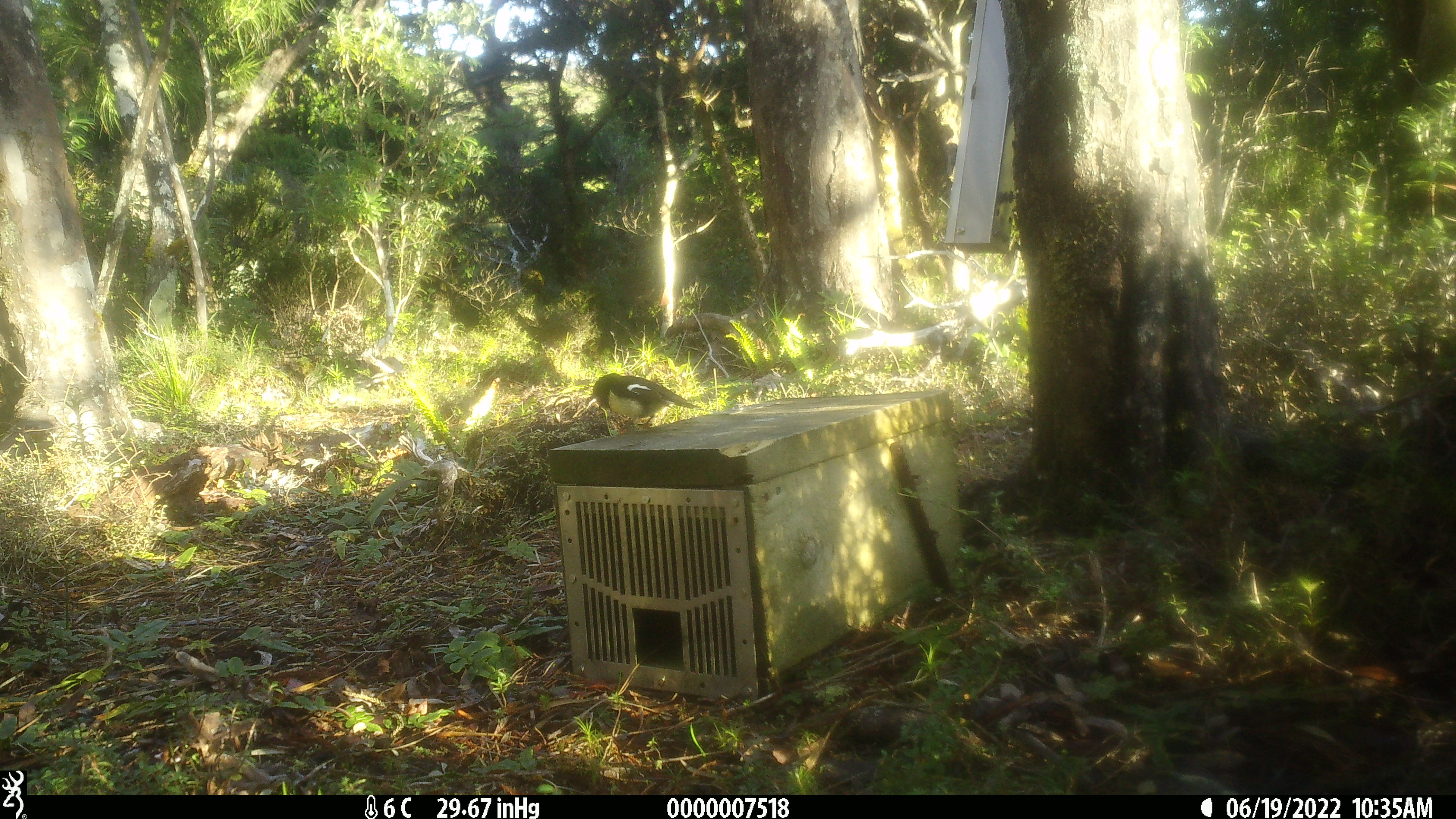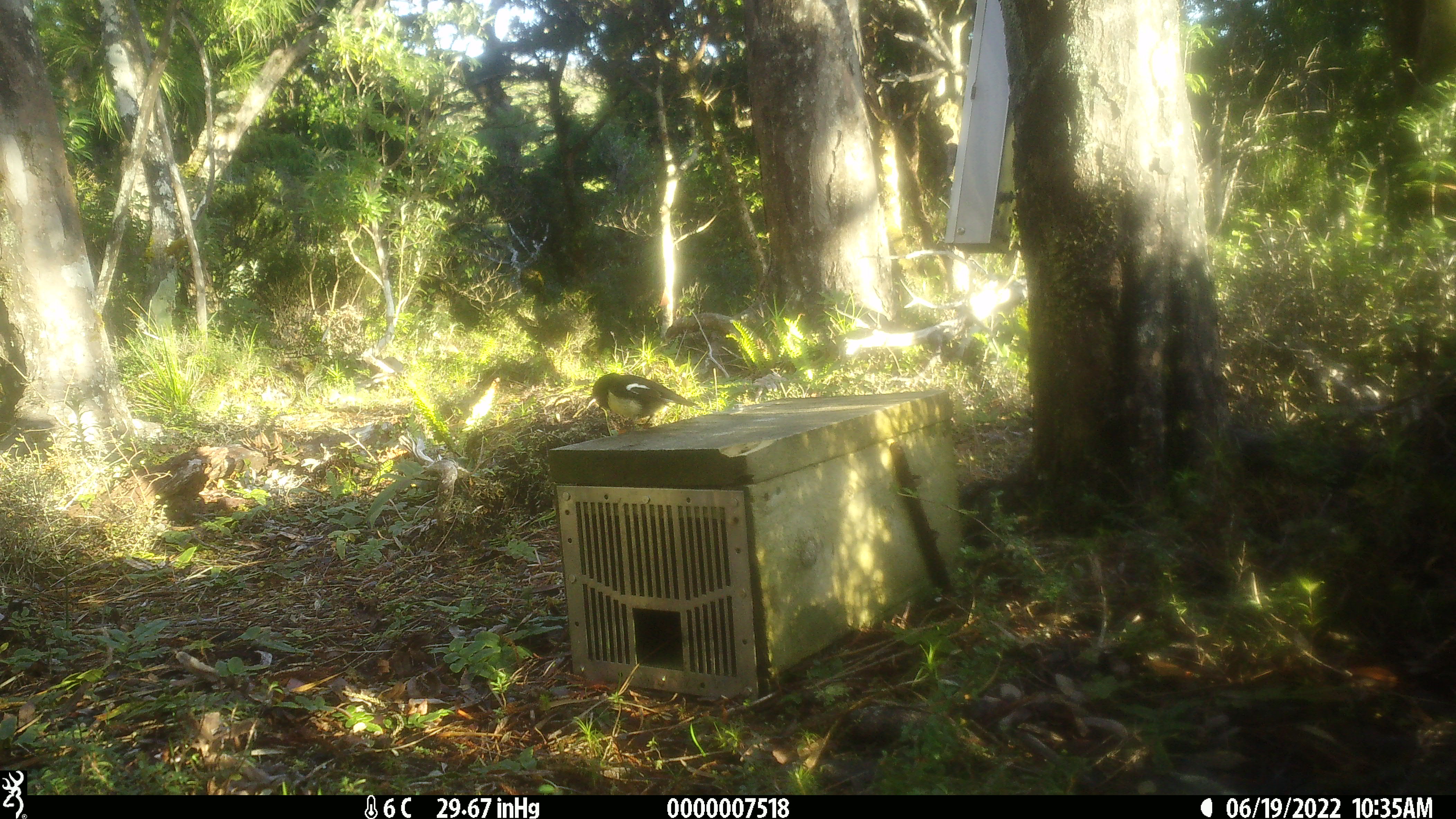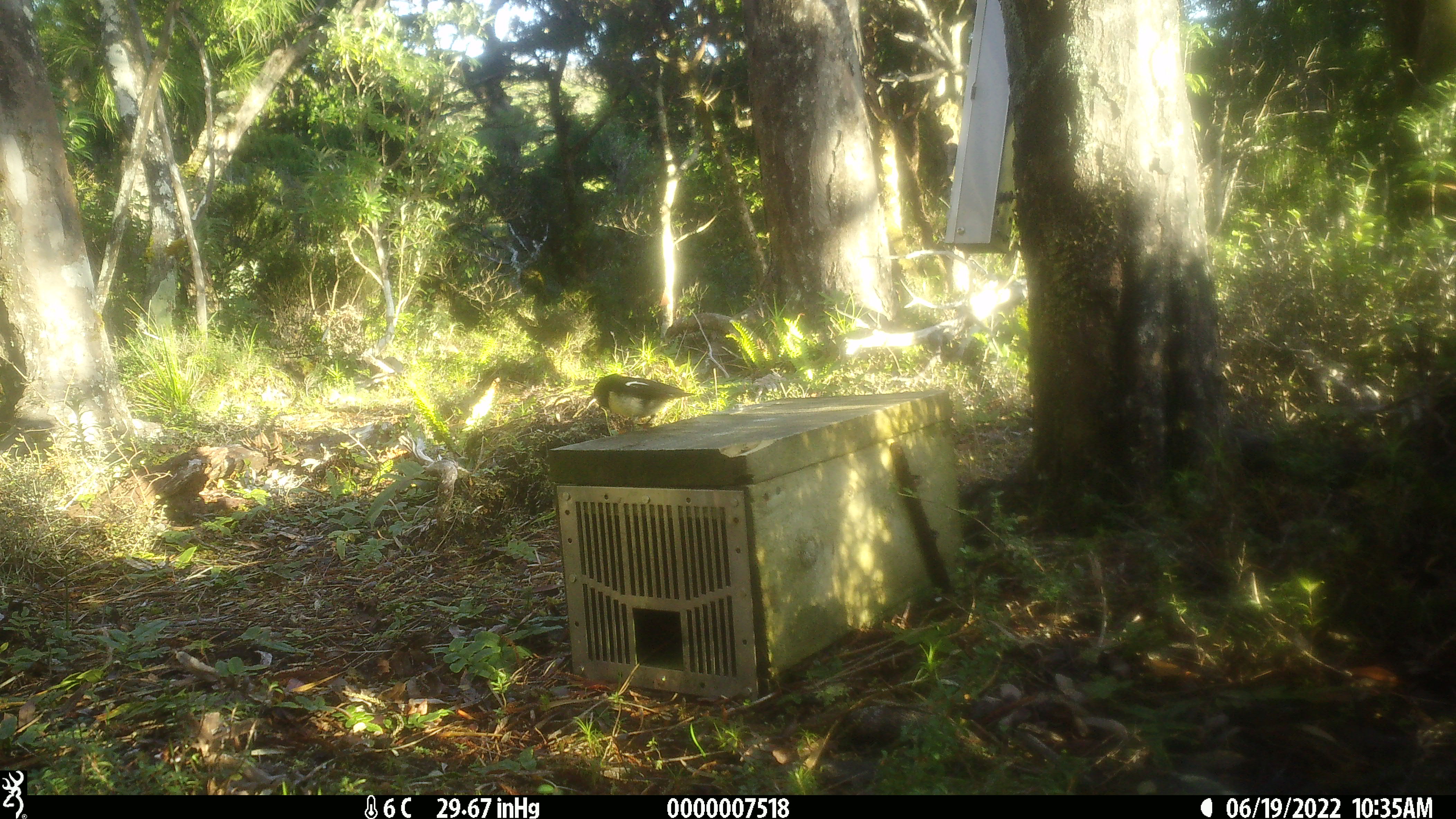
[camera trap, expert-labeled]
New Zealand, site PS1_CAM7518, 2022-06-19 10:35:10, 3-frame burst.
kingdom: Animalia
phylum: Chordata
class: Aves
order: Passeriformes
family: Petroicidae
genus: Petroica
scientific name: Petroica macrocephala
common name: tomtit